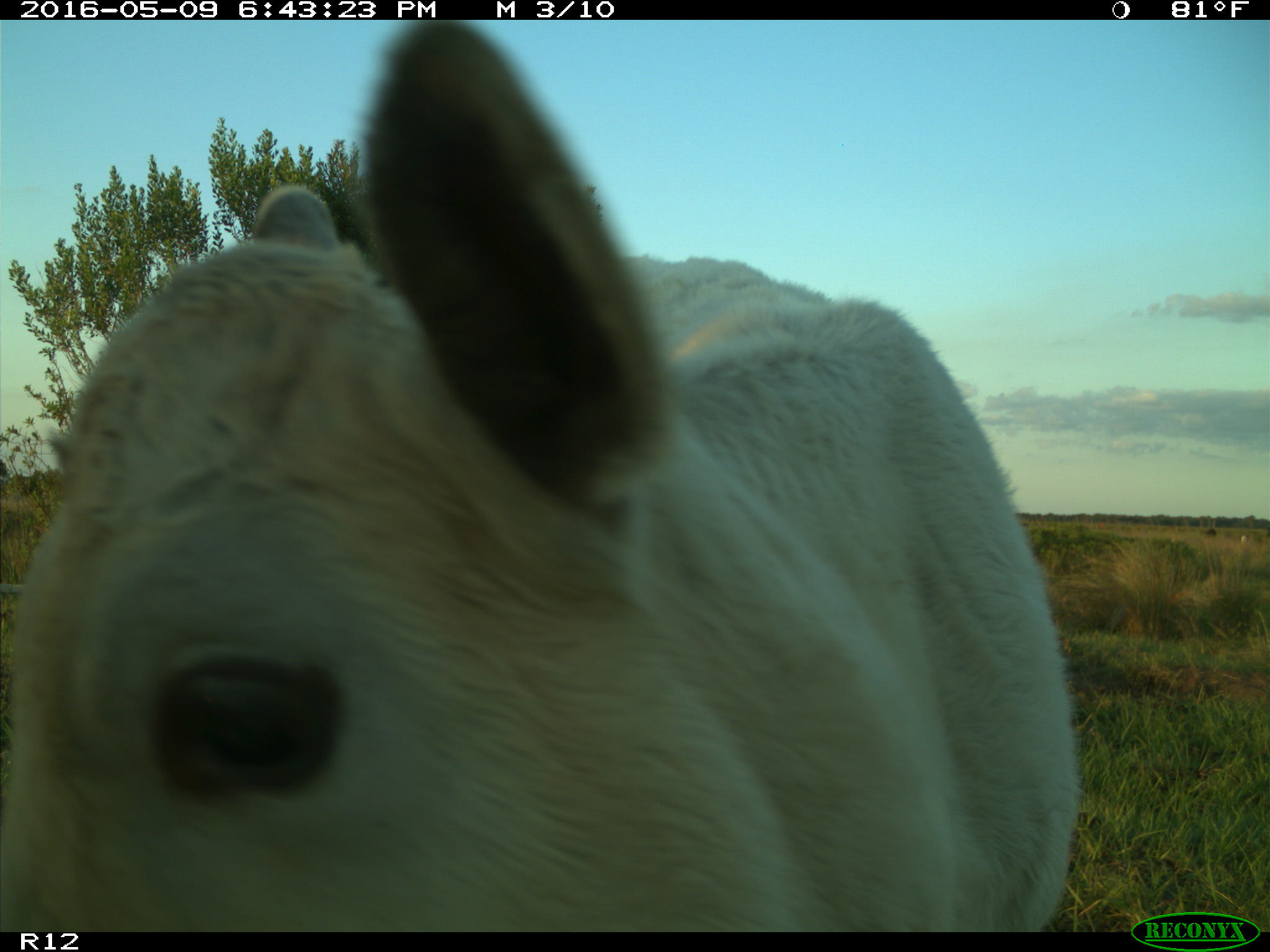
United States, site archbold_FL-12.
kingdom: Animalia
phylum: Chordata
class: Mammalia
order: Artiodactyla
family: Bovidae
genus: Bos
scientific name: Bos taurus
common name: domestic cow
Bos taurus (domestic cow).